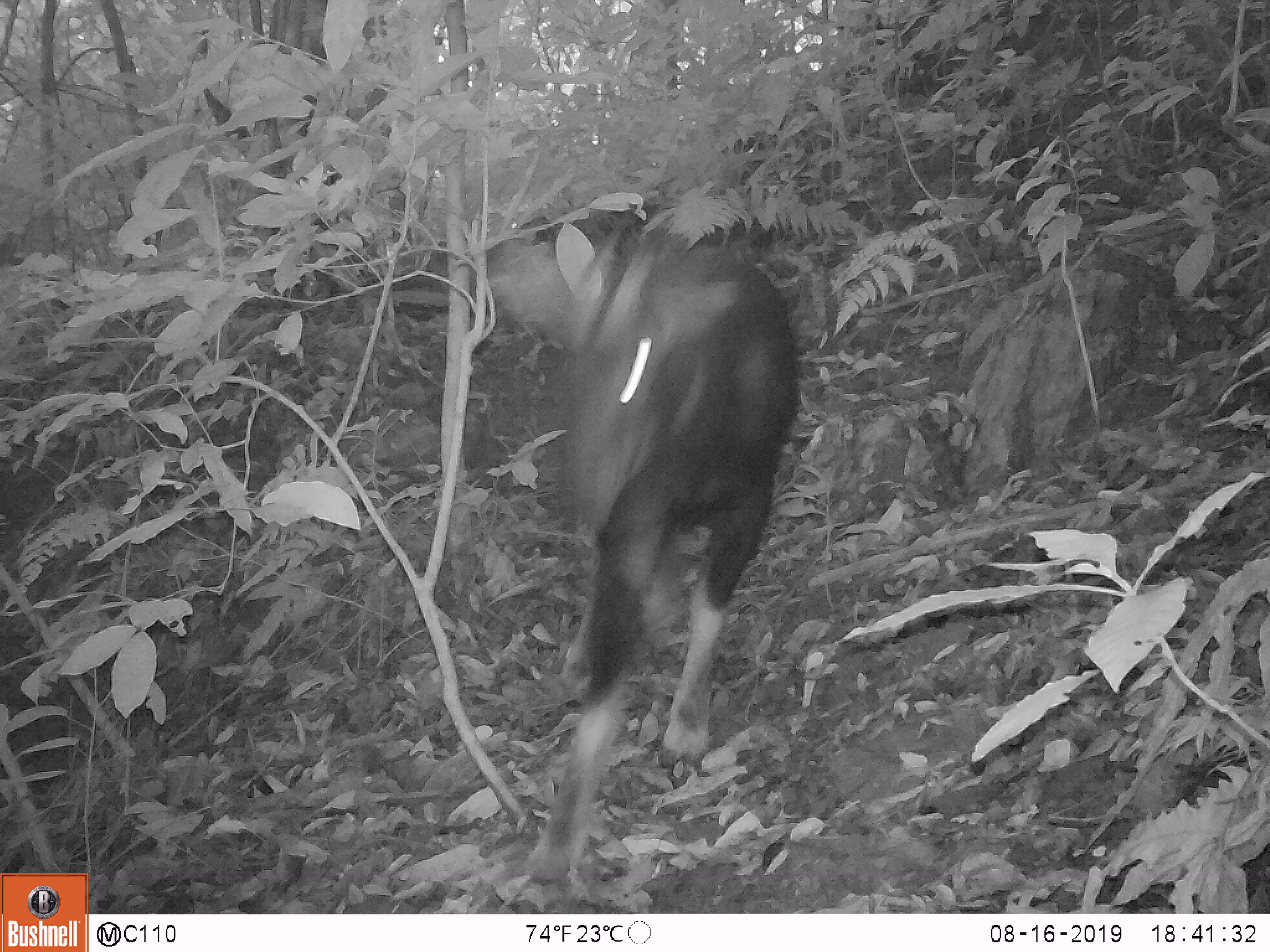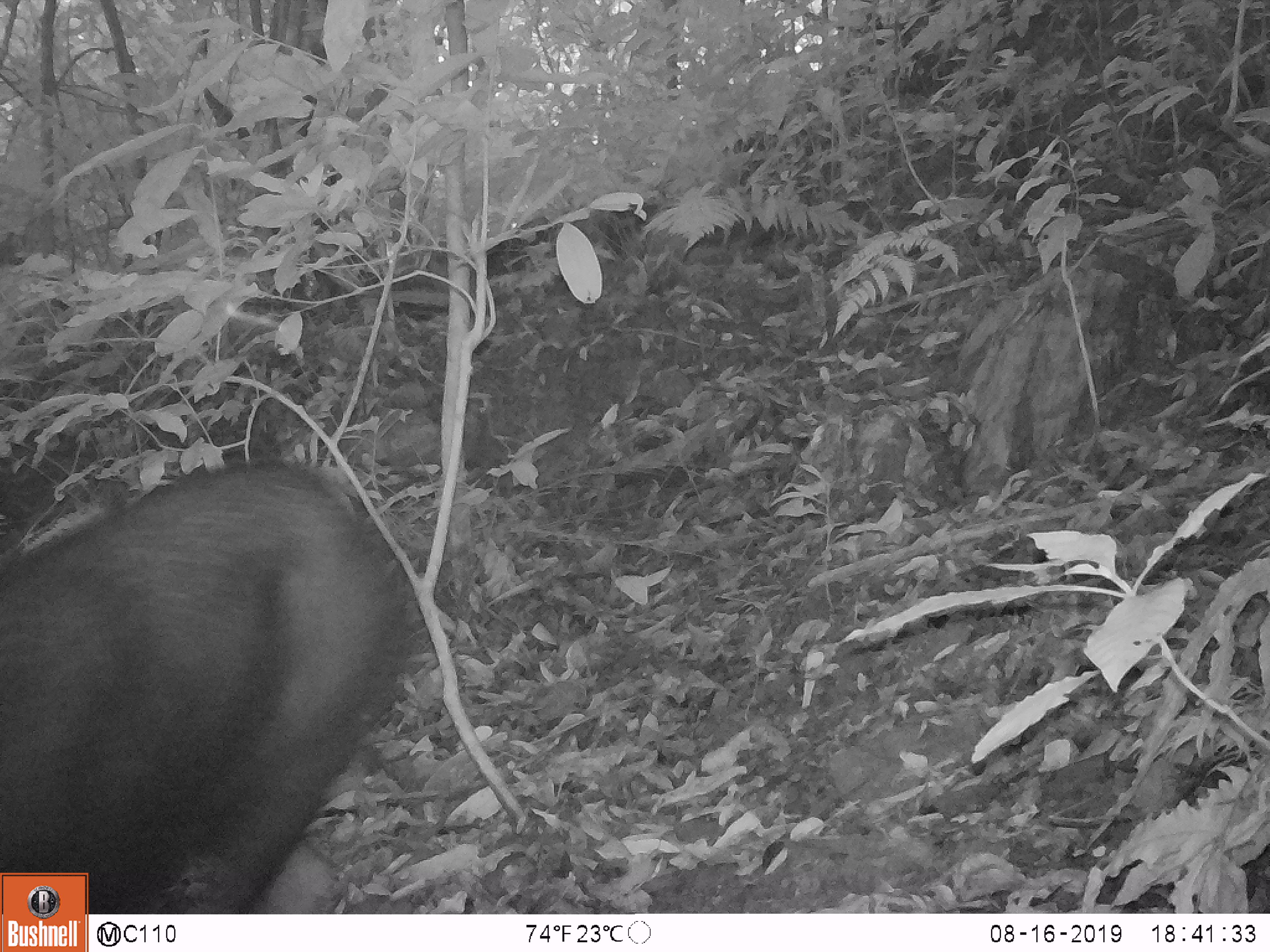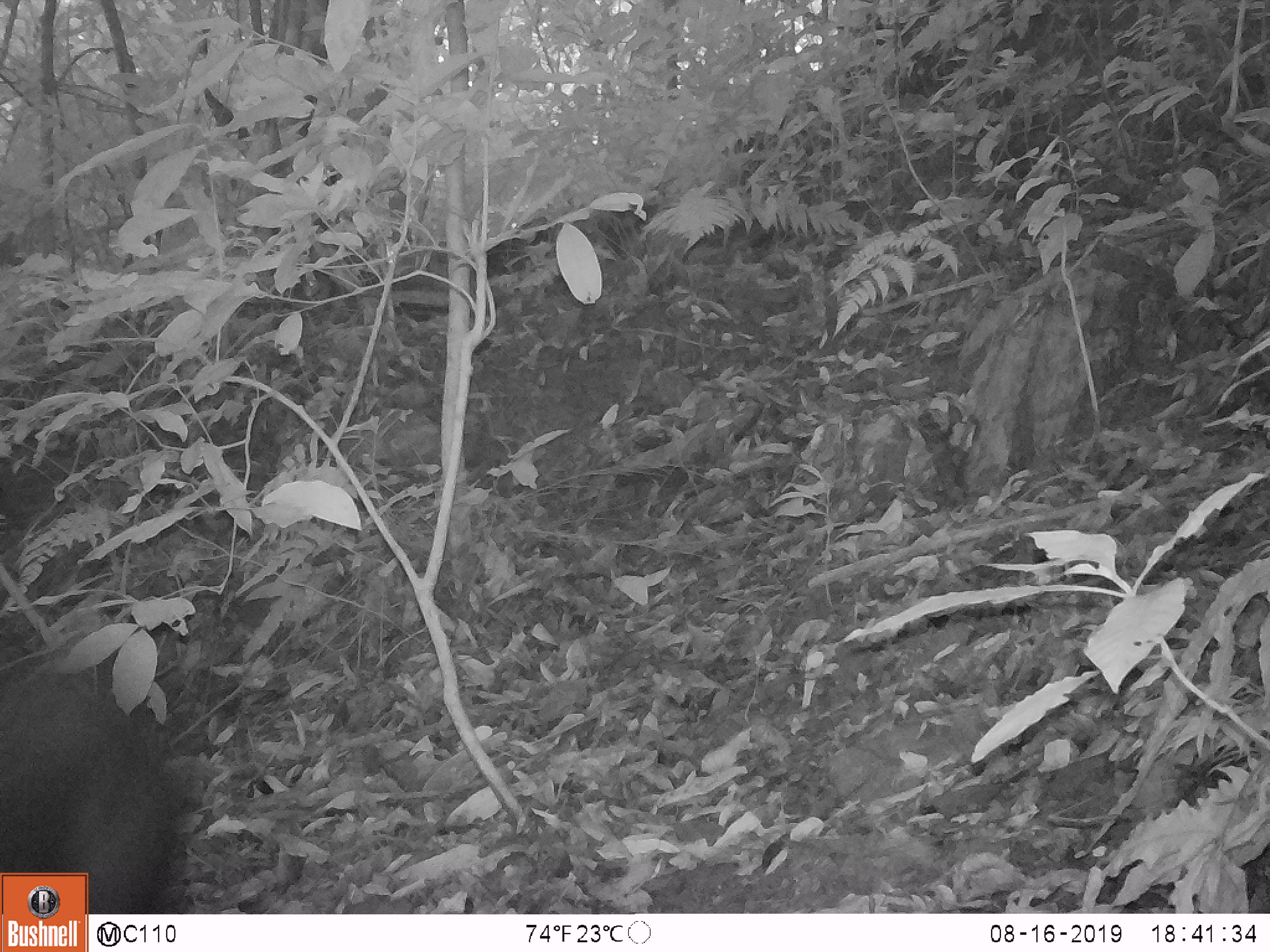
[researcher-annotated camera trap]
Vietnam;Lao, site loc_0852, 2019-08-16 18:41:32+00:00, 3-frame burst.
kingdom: Animalia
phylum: Chordata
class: Mammalia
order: Artiodactyla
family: Bovidae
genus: Capricornis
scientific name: Capricornis sumatraensis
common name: chinese serow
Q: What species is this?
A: Chinese serow (Capricornis sumatraensis).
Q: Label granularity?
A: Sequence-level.